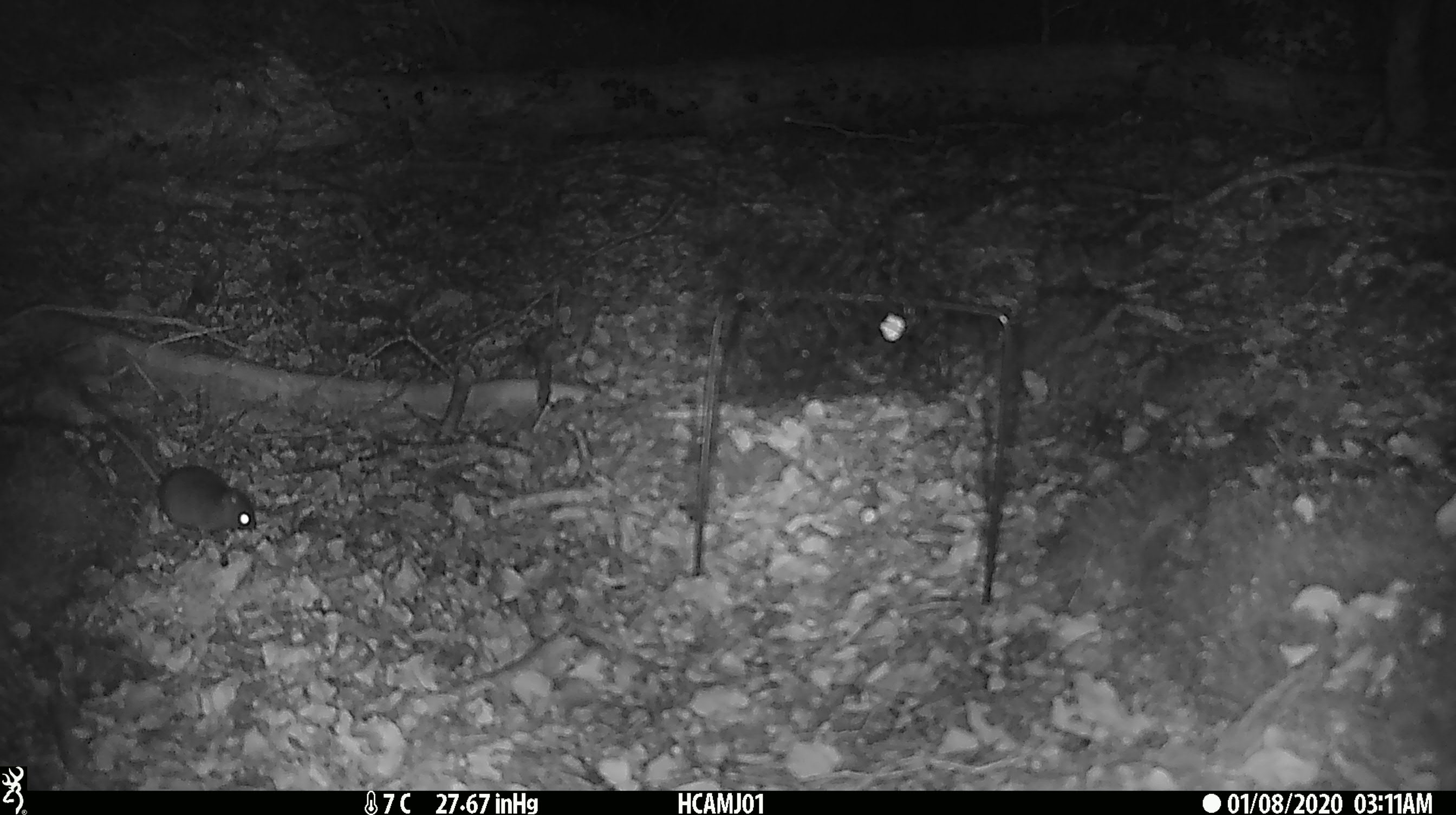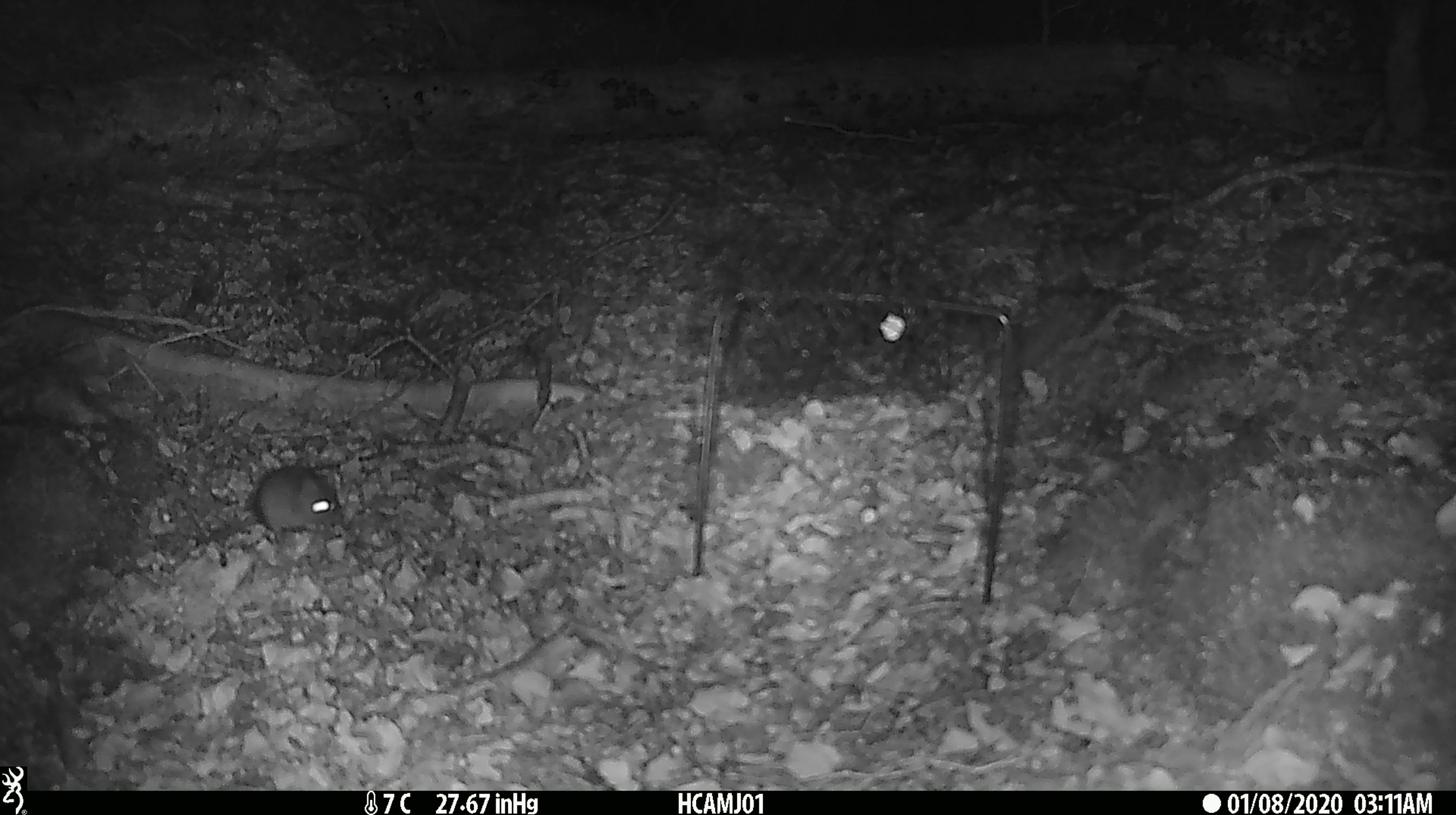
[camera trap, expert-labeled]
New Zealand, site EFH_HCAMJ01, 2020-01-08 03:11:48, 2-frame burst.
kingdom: Animalia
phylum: Chordata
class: Mammalia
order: Rodentia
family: Muridae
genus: Mus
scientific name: Mus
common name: mouse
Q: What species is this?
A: Mouse (Mus).